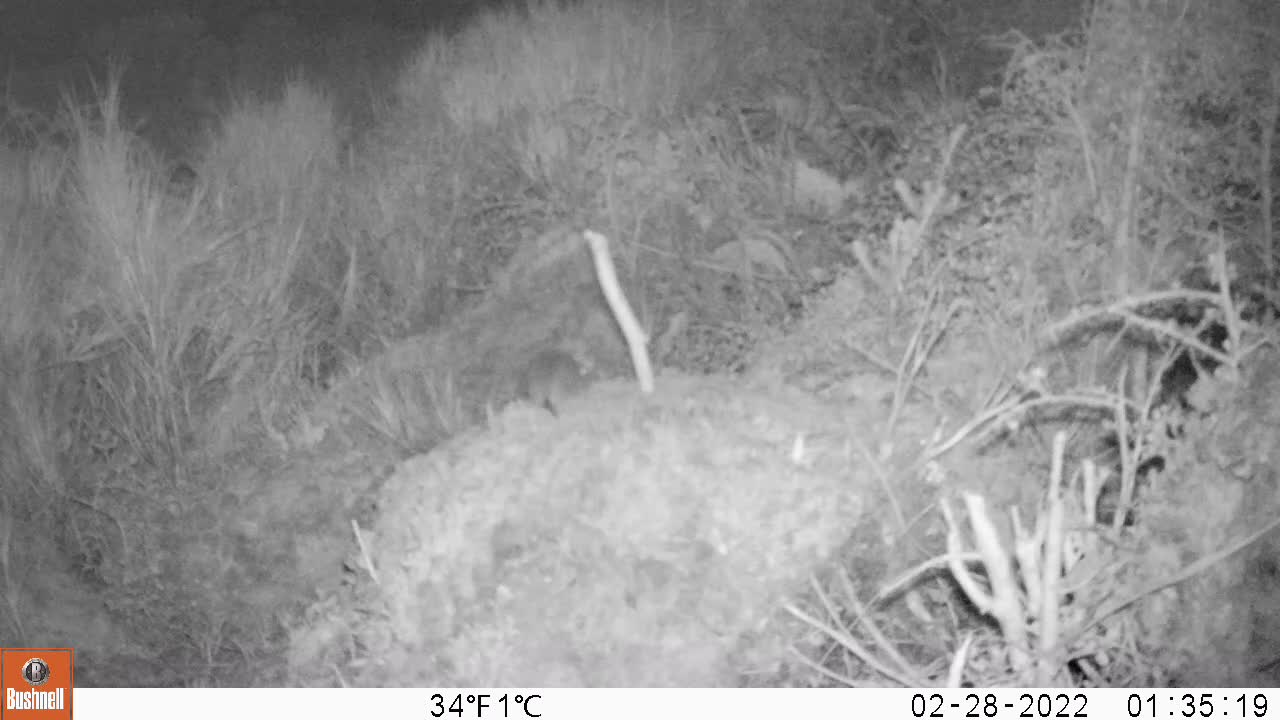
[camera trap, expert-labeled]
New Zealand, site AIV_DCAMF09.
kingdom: Animalia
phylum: Chordata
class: Mammalia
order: Rodentia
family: Muridae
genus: Mus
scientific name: Mus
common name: mouse